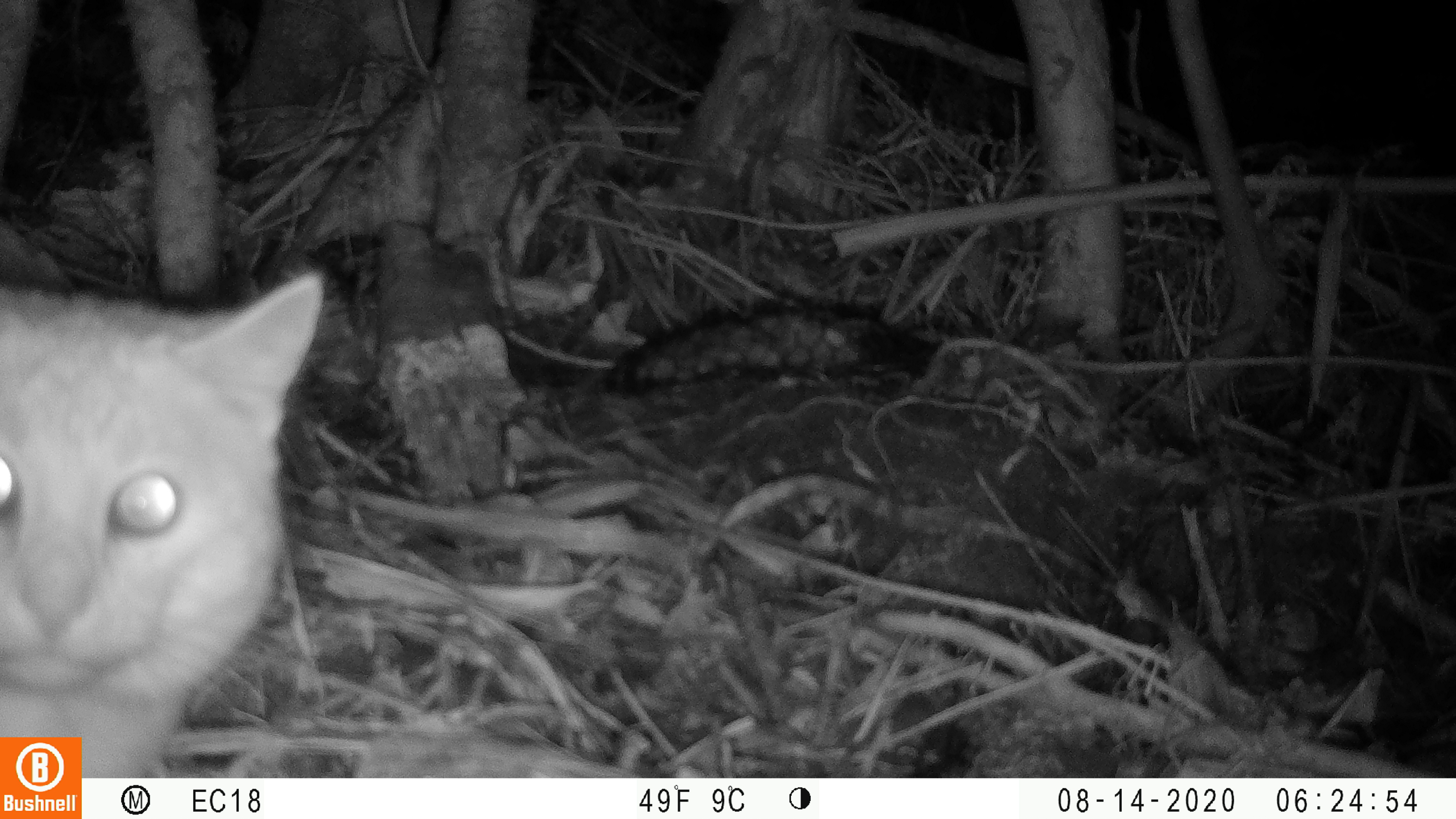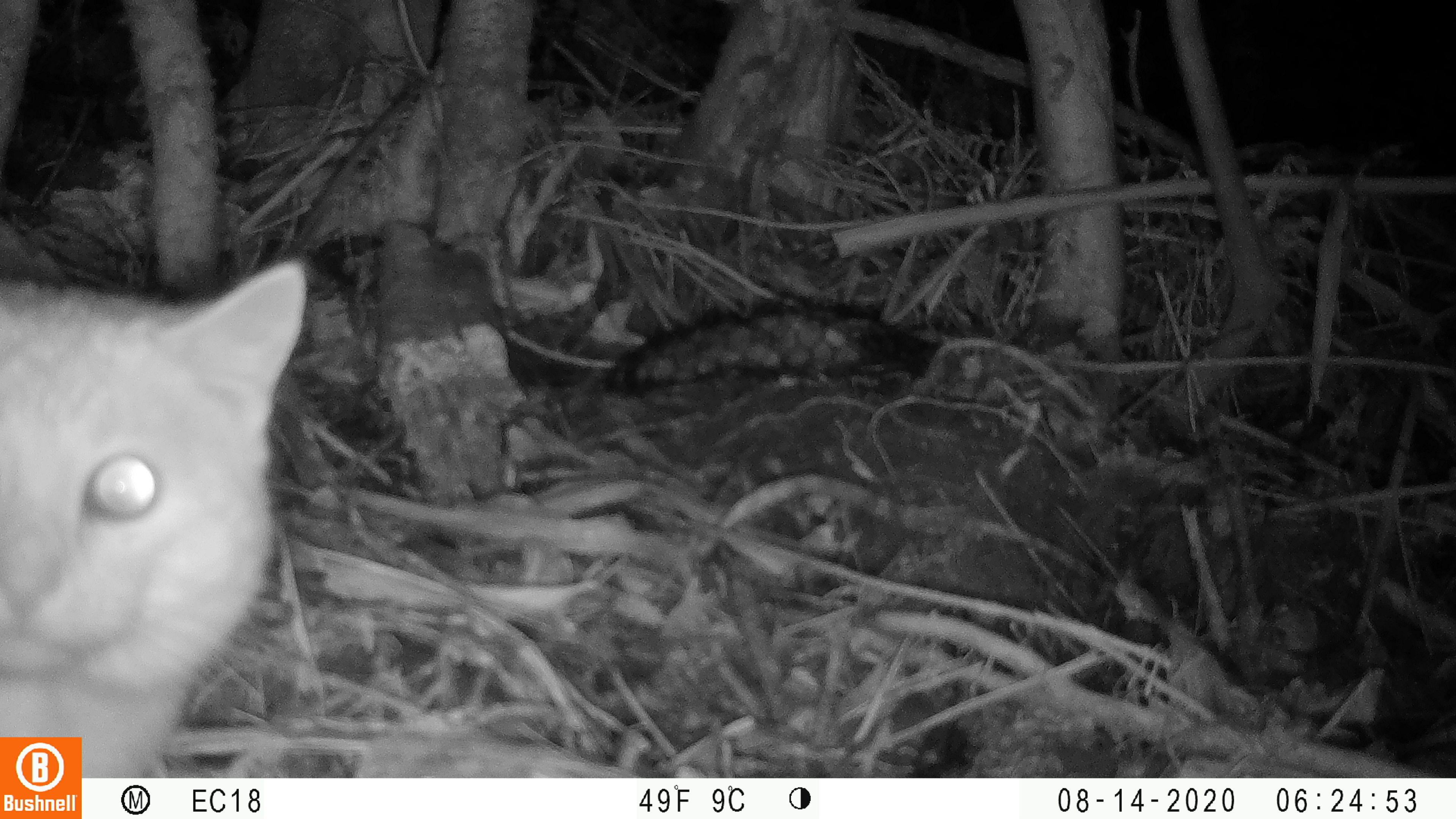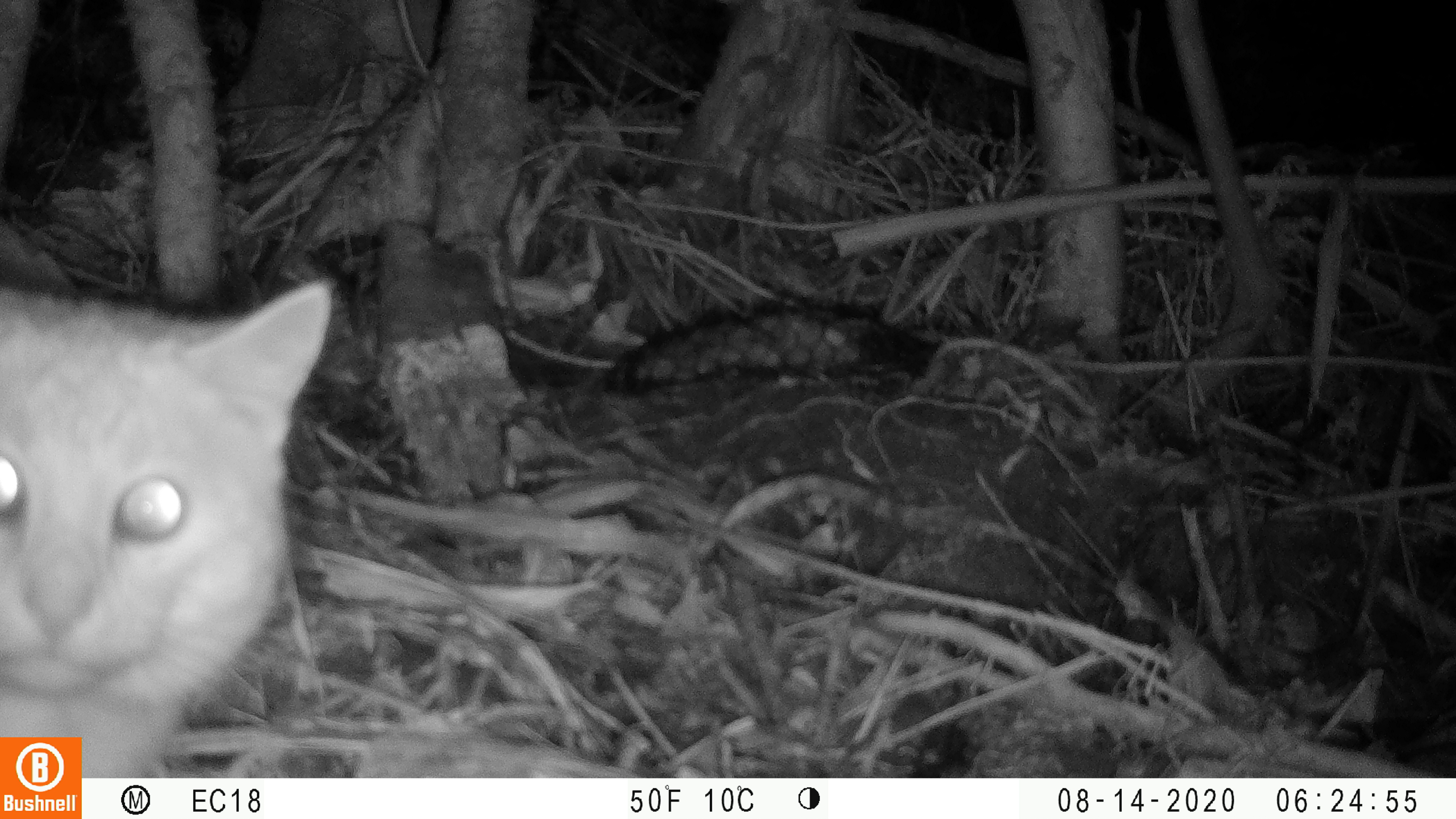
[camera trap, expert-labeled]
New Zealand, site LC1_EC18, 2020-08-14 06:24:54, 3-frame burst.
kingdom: Animalia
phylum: Chordata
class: Mammalia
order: Carnivora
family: Felidae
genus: Felis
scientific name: Felis catus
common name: domestic cat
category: cat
Cat (domestic cat) (Felis catus).